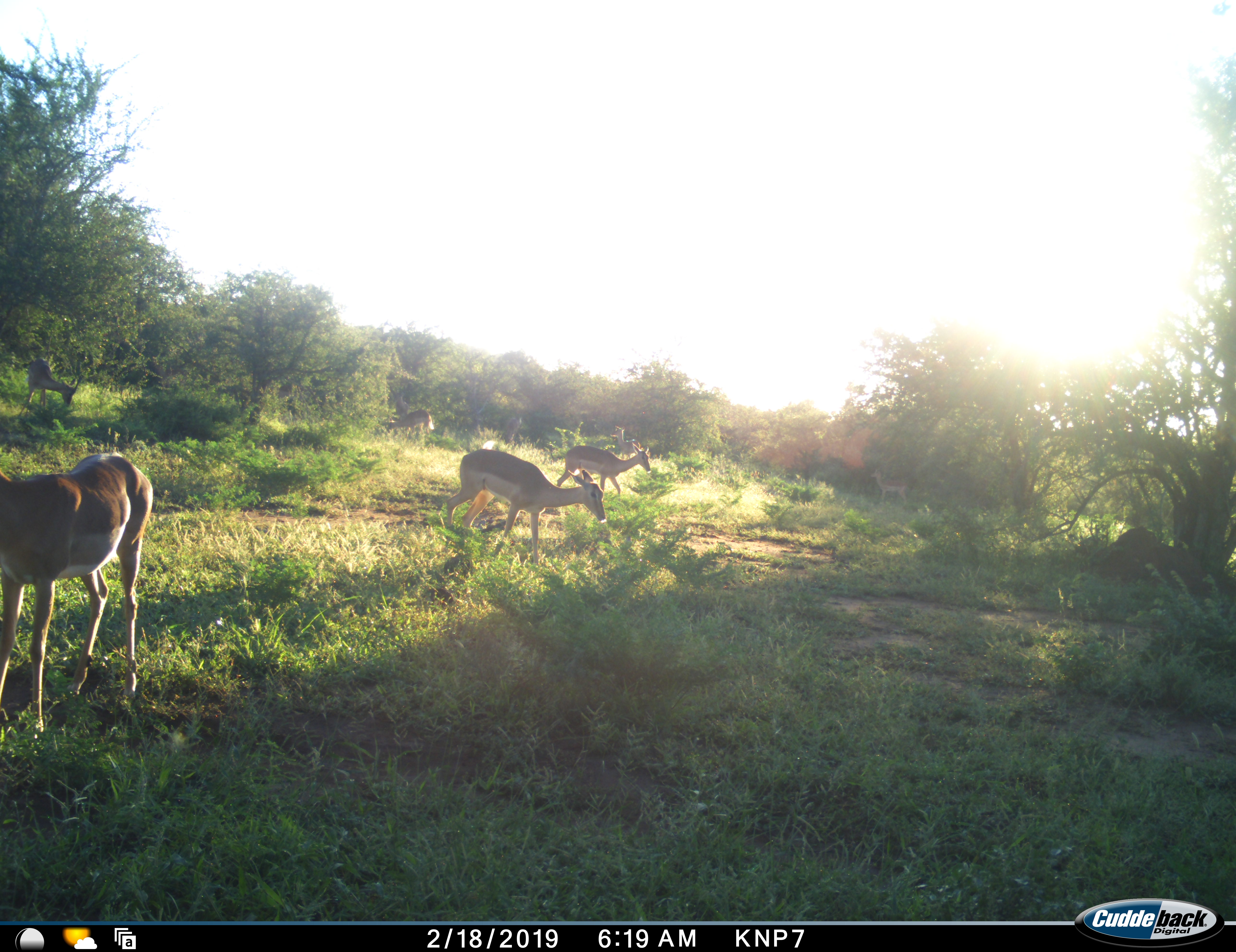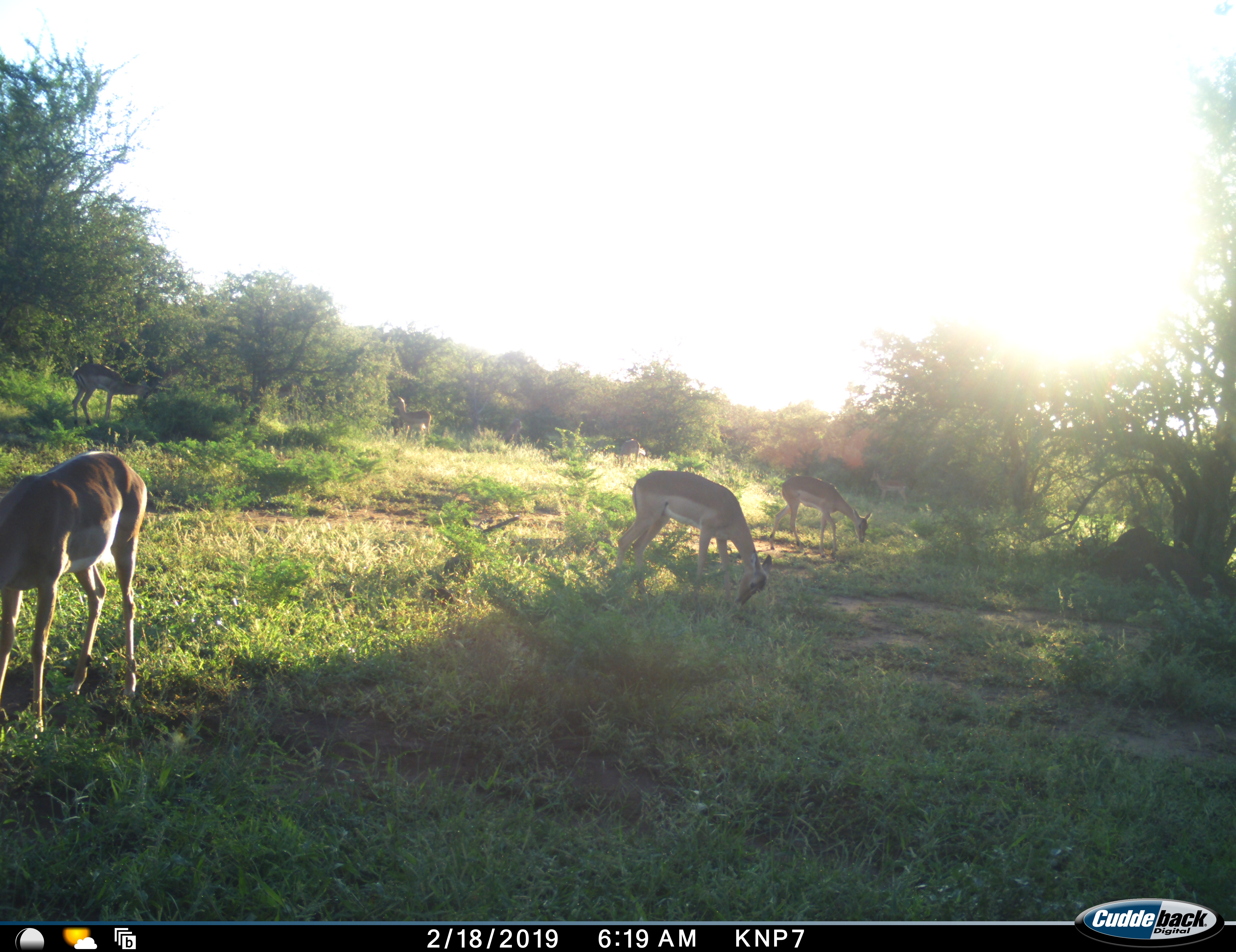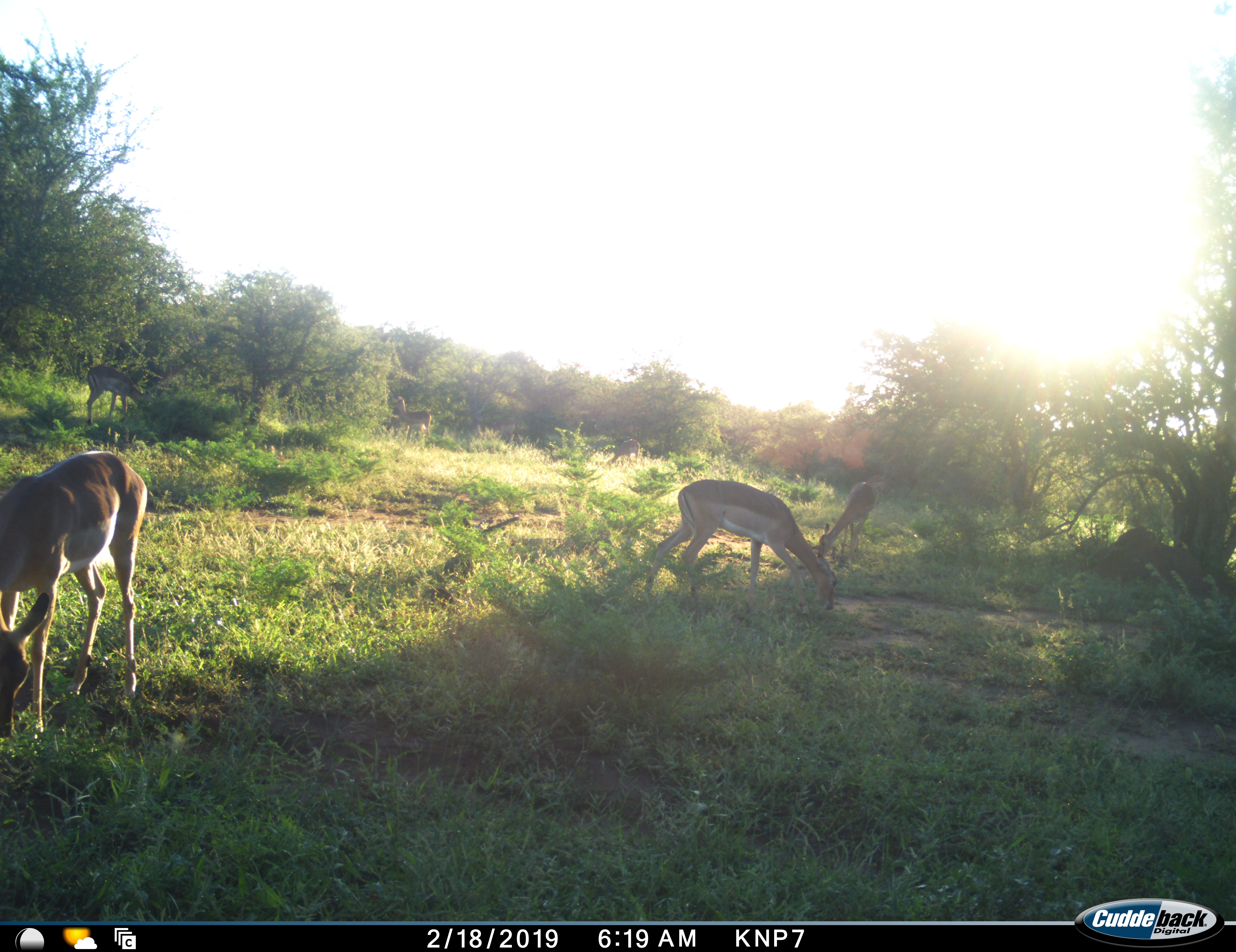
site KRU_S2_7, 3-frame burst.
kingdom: Animalia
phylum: Chordata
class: Mammalia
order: Artiodactyla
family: Bovidae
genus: Aepyceros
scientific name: Aepyceros melampus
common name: impala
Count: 7.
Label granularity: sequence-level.